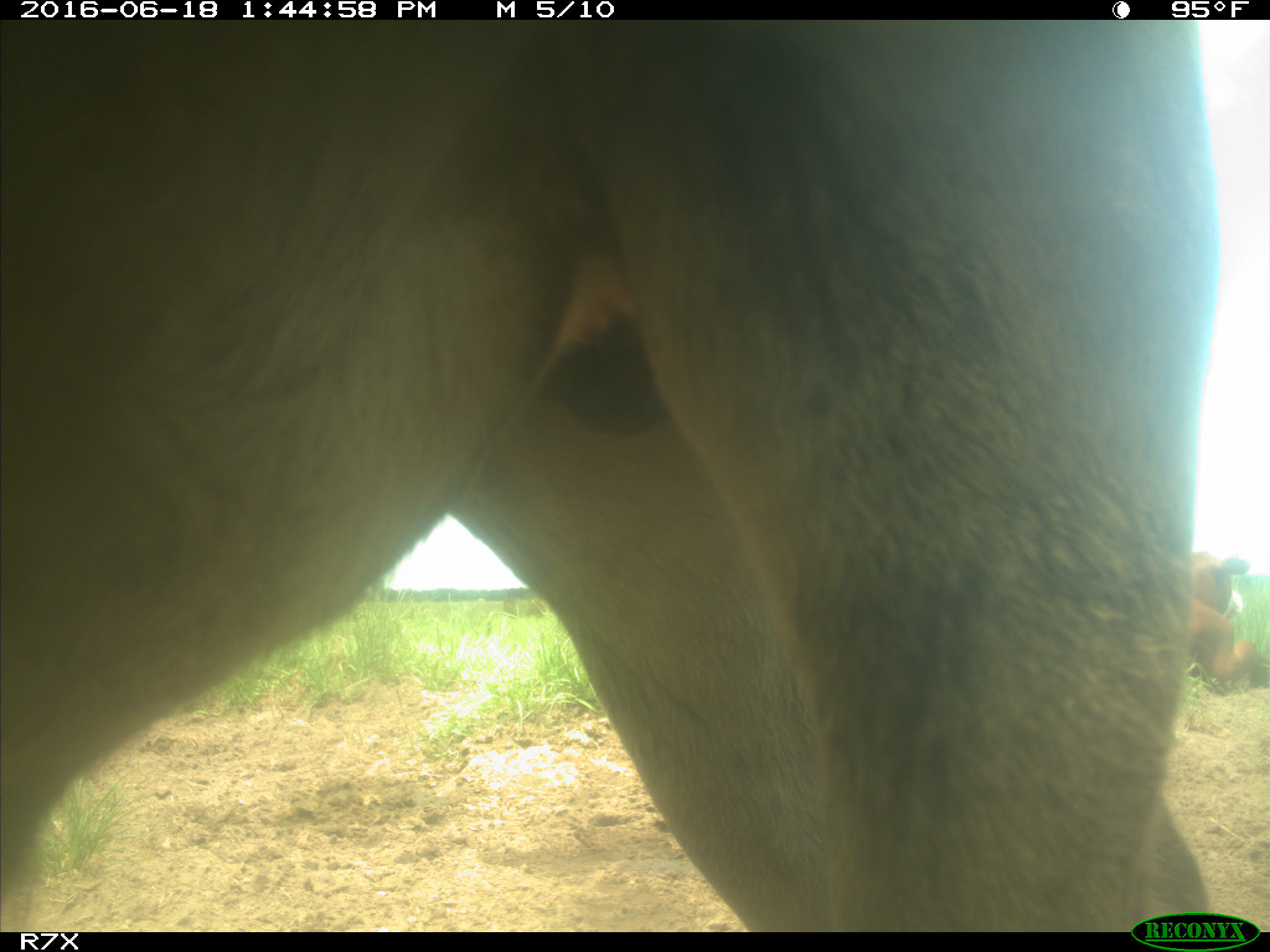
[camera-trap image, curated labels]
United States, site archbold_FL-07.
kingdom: Animalia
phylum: Chordata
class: Mammalia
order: Artiodactyla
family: Bovidae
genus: Bos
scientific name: Bos taurus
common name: domestic cow